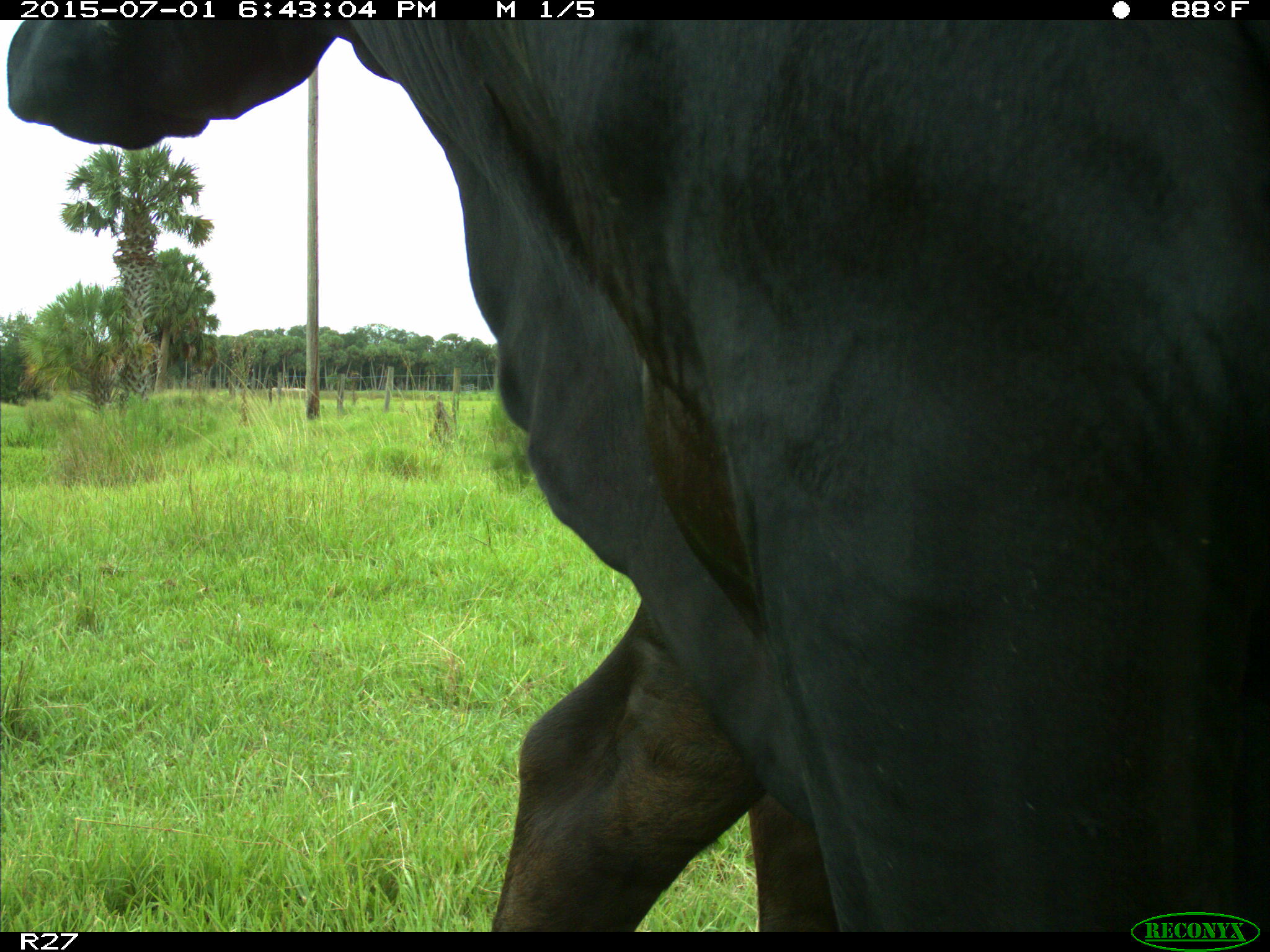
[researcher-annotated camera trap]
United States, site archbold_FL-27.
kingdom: Animalia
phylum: Chordata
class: Mammalia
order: Artiodactyla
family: Bovidae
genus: Bos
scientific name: Bos taurus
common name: domestic cow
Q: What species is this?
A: Bos taurus (domestic cow).